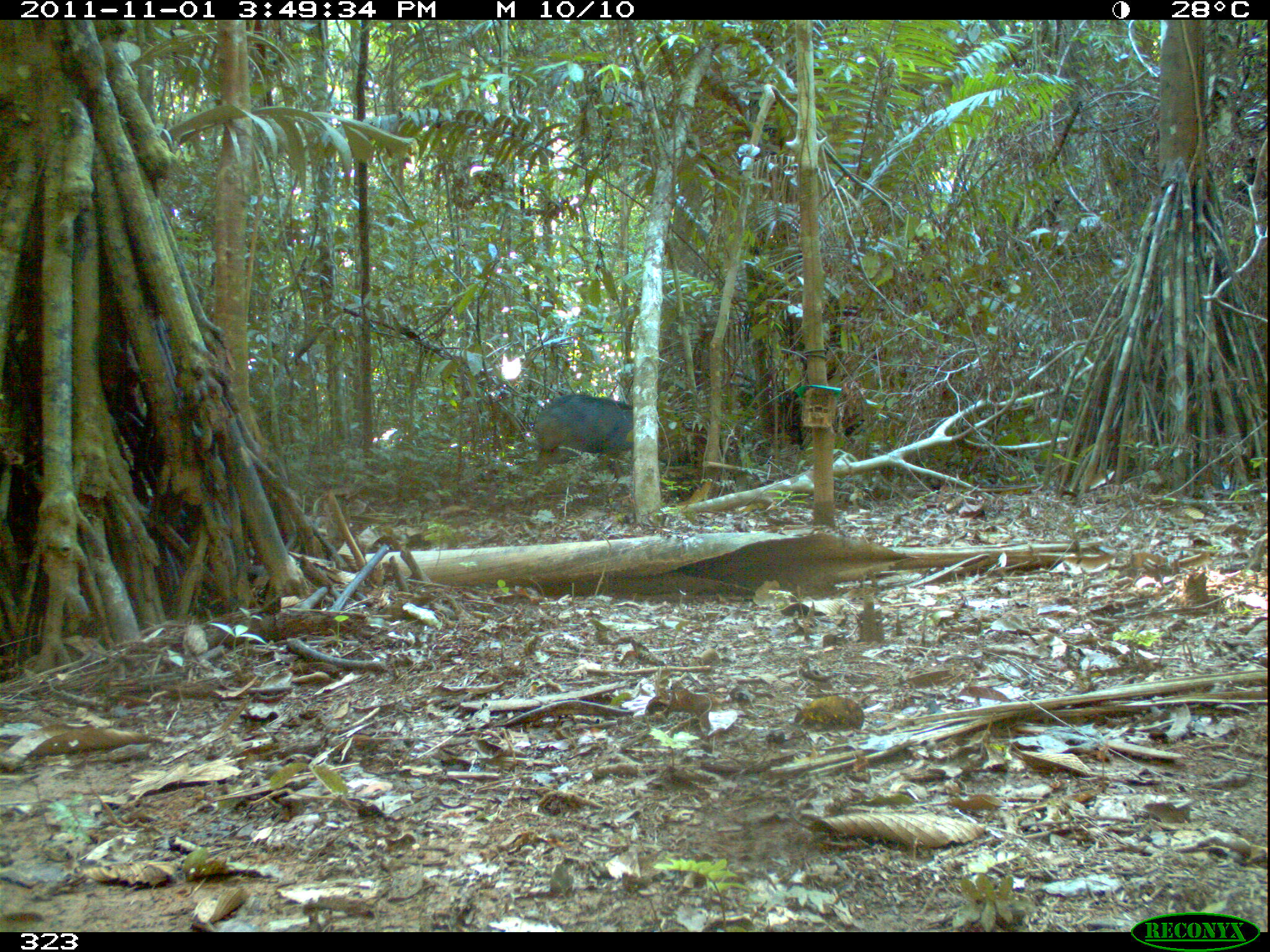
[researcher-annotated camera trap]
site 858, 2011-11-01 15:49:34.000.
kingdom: Animalia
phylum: Chordata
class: Mammalia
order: Artiodactyla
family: Tayassuidae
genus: Tayassu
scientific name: Tayassu pecari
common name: white-lipped peccary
Tayassu pecari (white-lipped peccary).